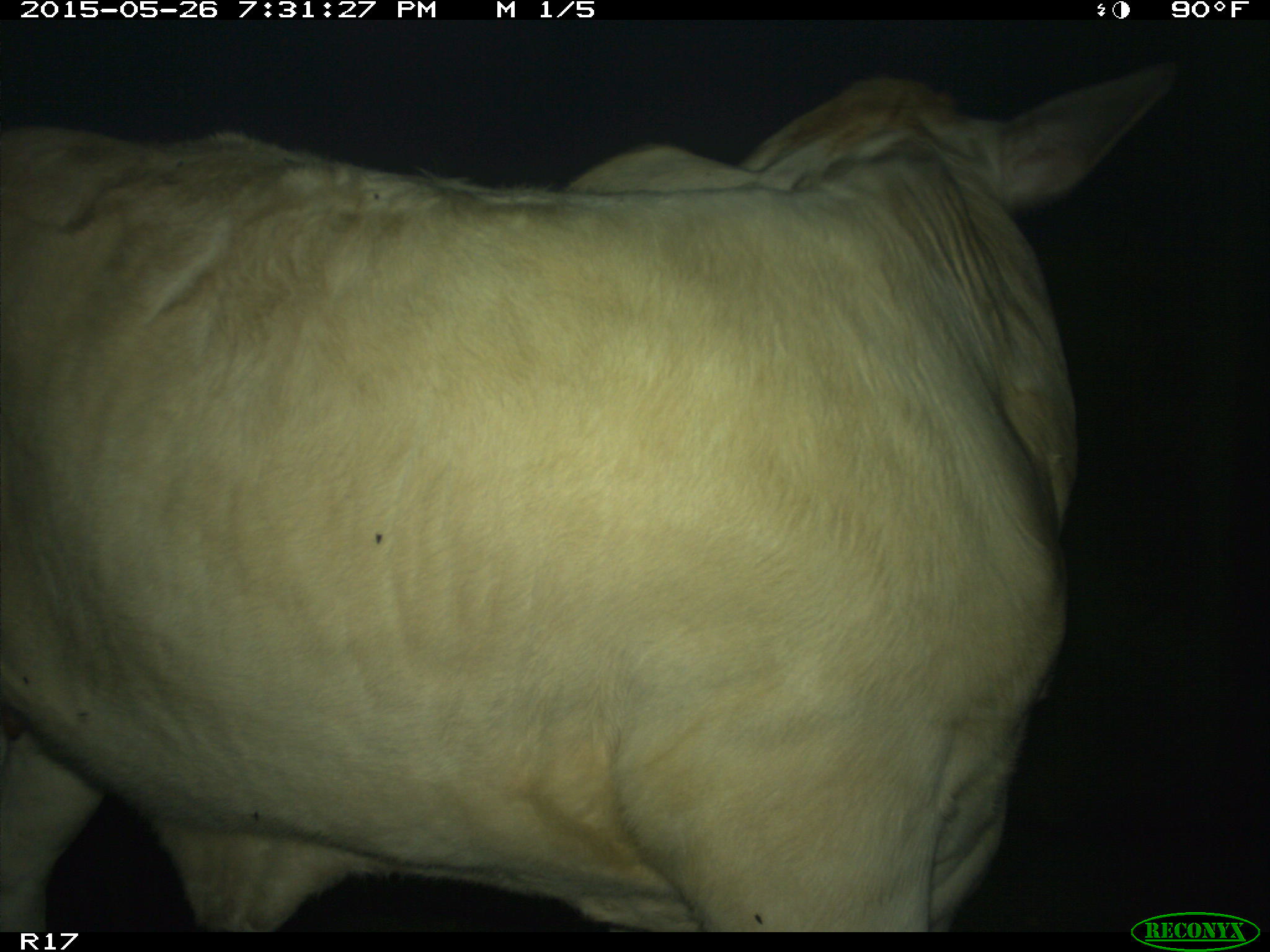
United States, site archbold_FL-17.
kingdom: Animalia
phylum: Chordata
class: Mammalia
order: Artiodactyla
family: Bovidae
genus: Bos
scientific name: Bos taurus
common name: domestic cow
Bos taurus (domestic cow).